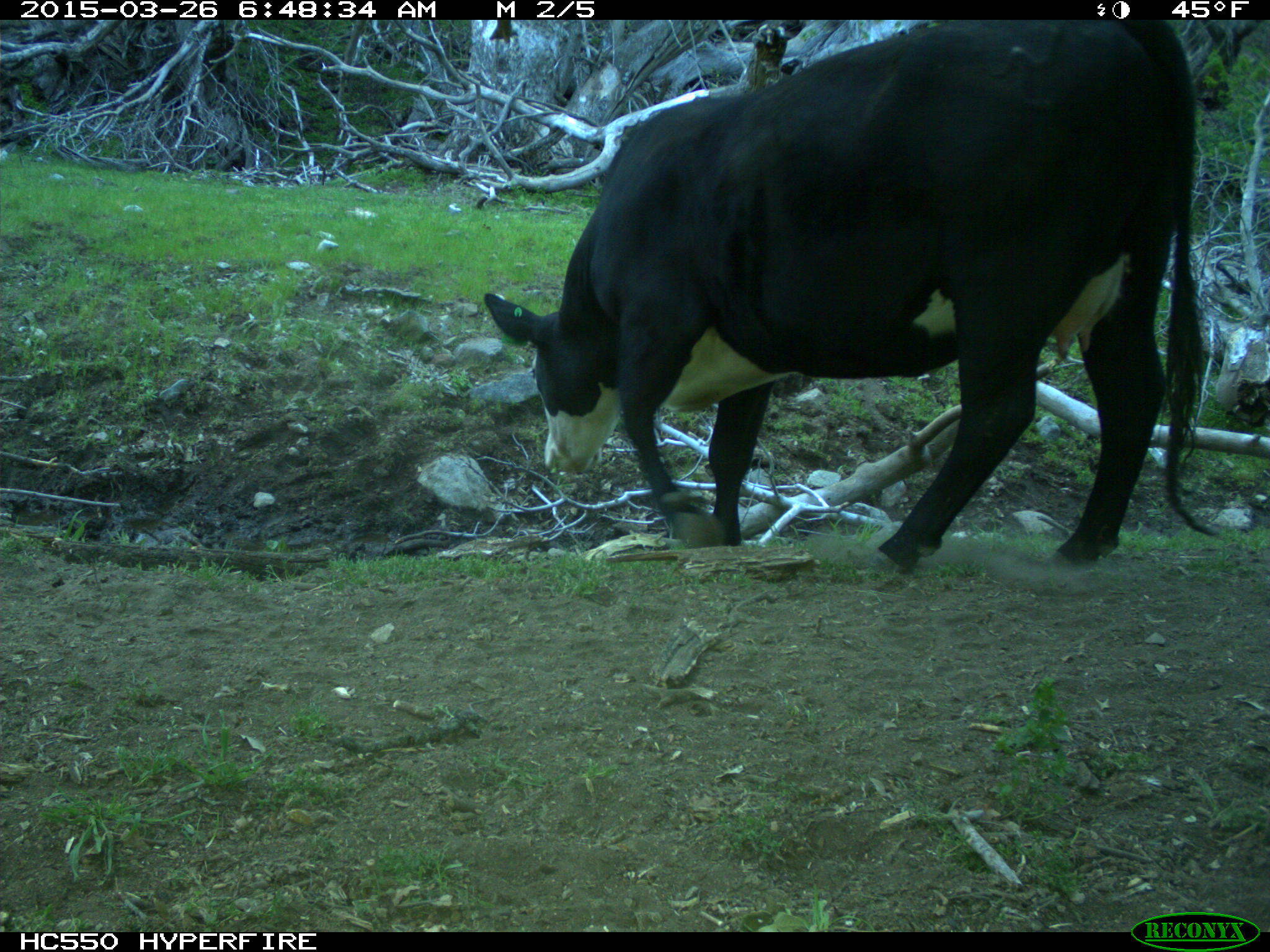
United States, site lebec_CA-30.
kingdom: Animalia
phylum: Chordata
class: Mammalia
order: Artiodactyla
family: Bovidae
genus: Bos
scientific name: Bos taurus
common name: domestic cow